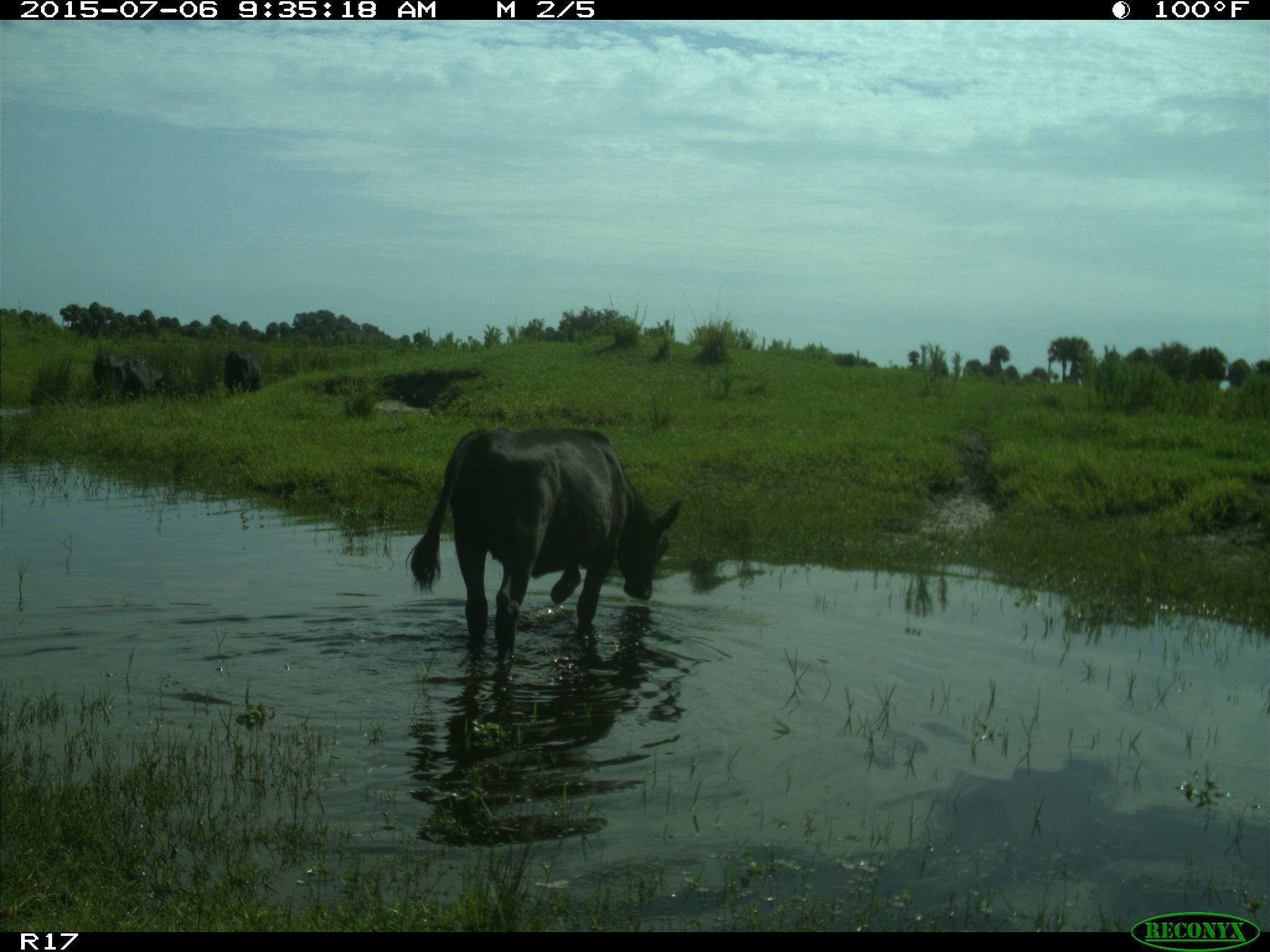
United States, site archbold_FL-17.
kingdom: Animalia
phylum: Chordata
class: Mammalia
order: Artiodactyla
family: Bovidae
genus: Bos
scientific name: Bos taurus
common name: domestic cow